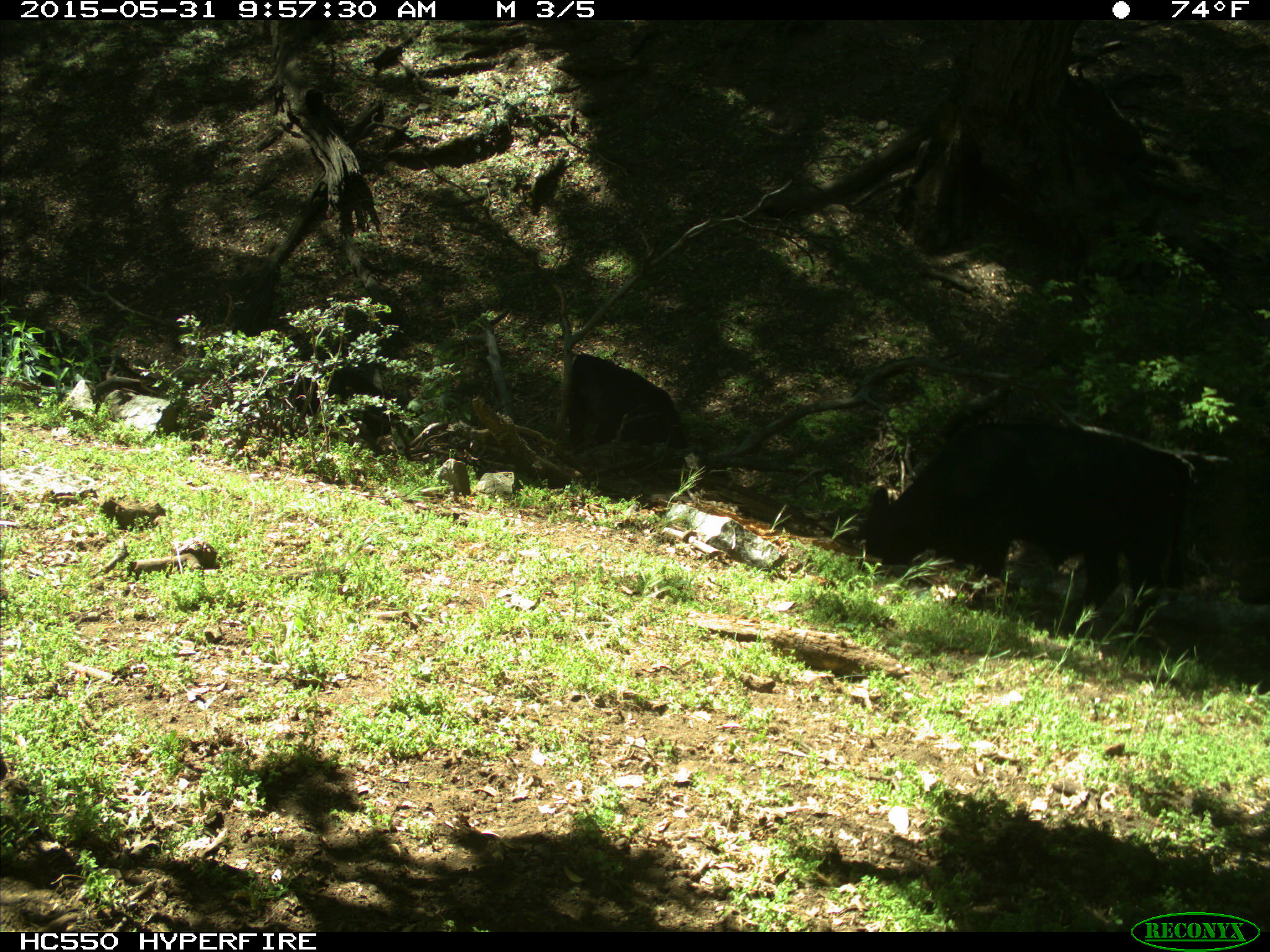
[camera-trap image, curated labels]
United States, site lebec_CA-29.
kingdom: Animalia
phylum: Chordata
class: Mammalia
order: Artiodactyla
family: Bovidae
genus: Bos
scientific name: Bos taurus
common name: domestic cow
Bos taurus (domestic cow).